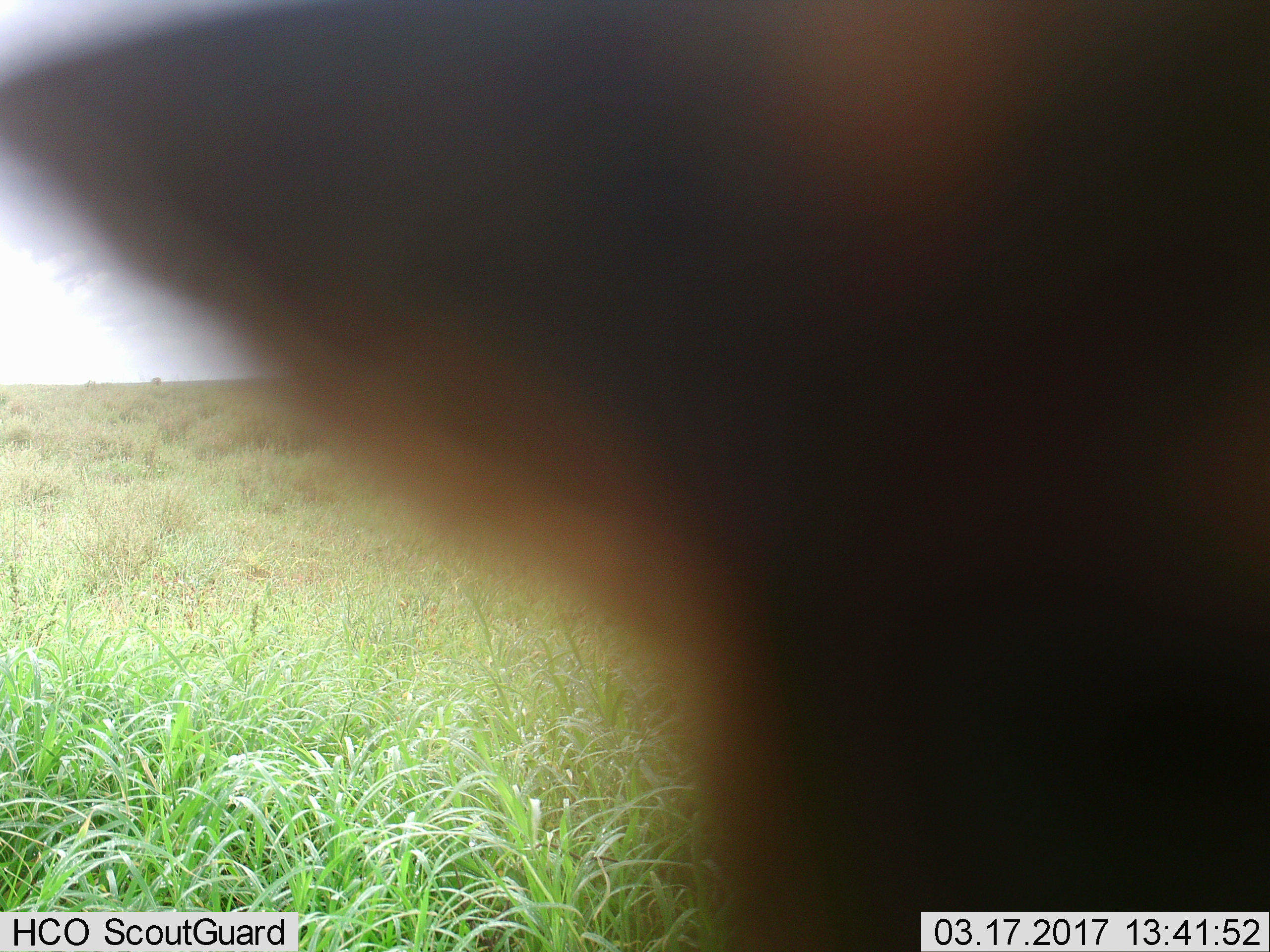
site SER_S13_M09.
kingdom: Animalia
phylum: Chordata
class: Mammalia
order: Carnivora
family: Hyaenidae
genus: Crocuta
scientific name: Crocuta crocuta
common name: spotted hyena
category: hyenaspotted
Hyenaspotted (spotted hyena) (Crocuta crocuta), count 1. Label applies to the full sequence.